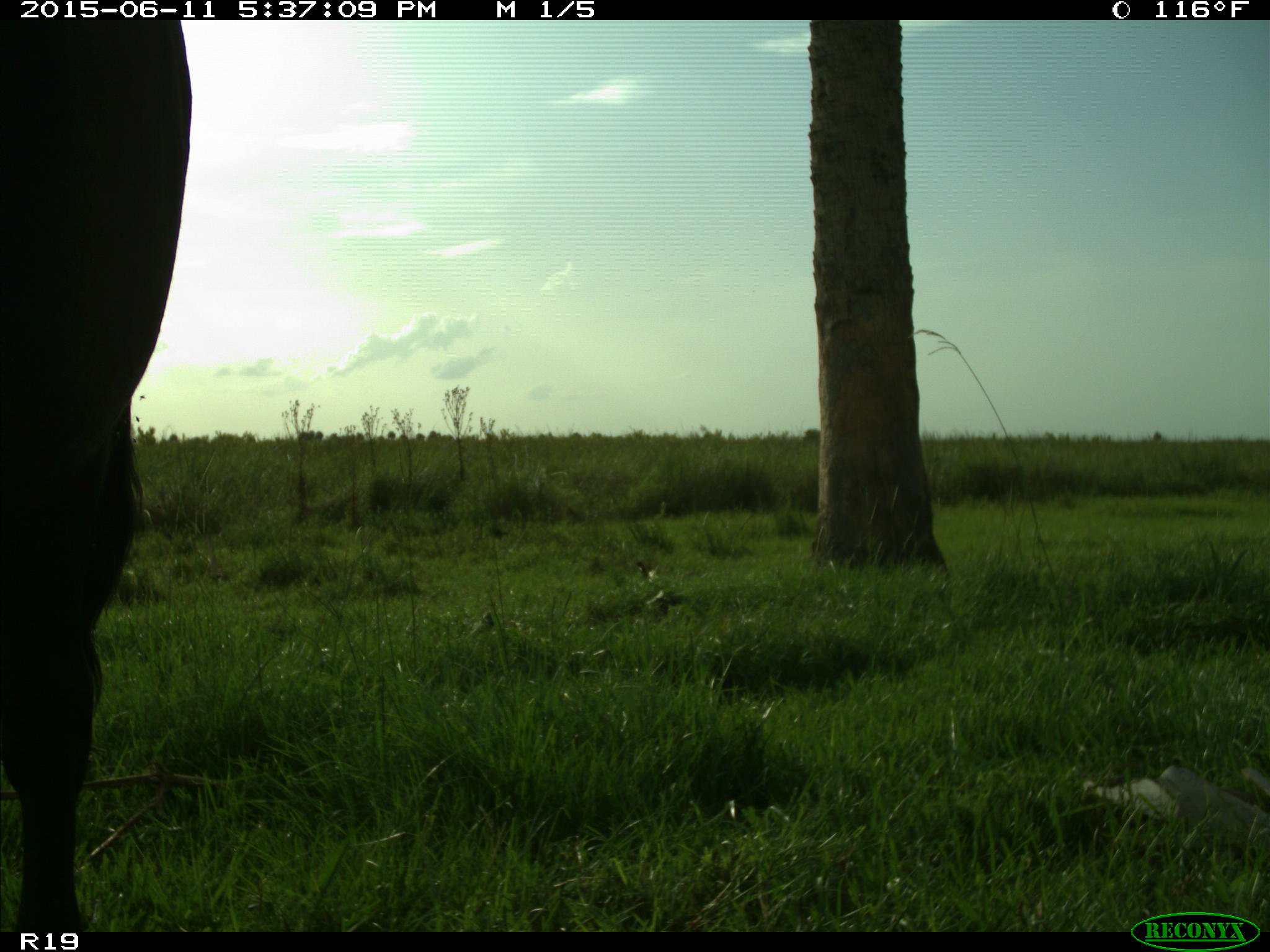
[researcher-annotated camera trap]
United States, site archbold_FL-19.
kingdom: Animalia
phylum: Chordata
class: Mammalia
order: Artiodactyla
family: Bovidae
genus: Bos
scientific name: Bos taurus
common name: domestic cow